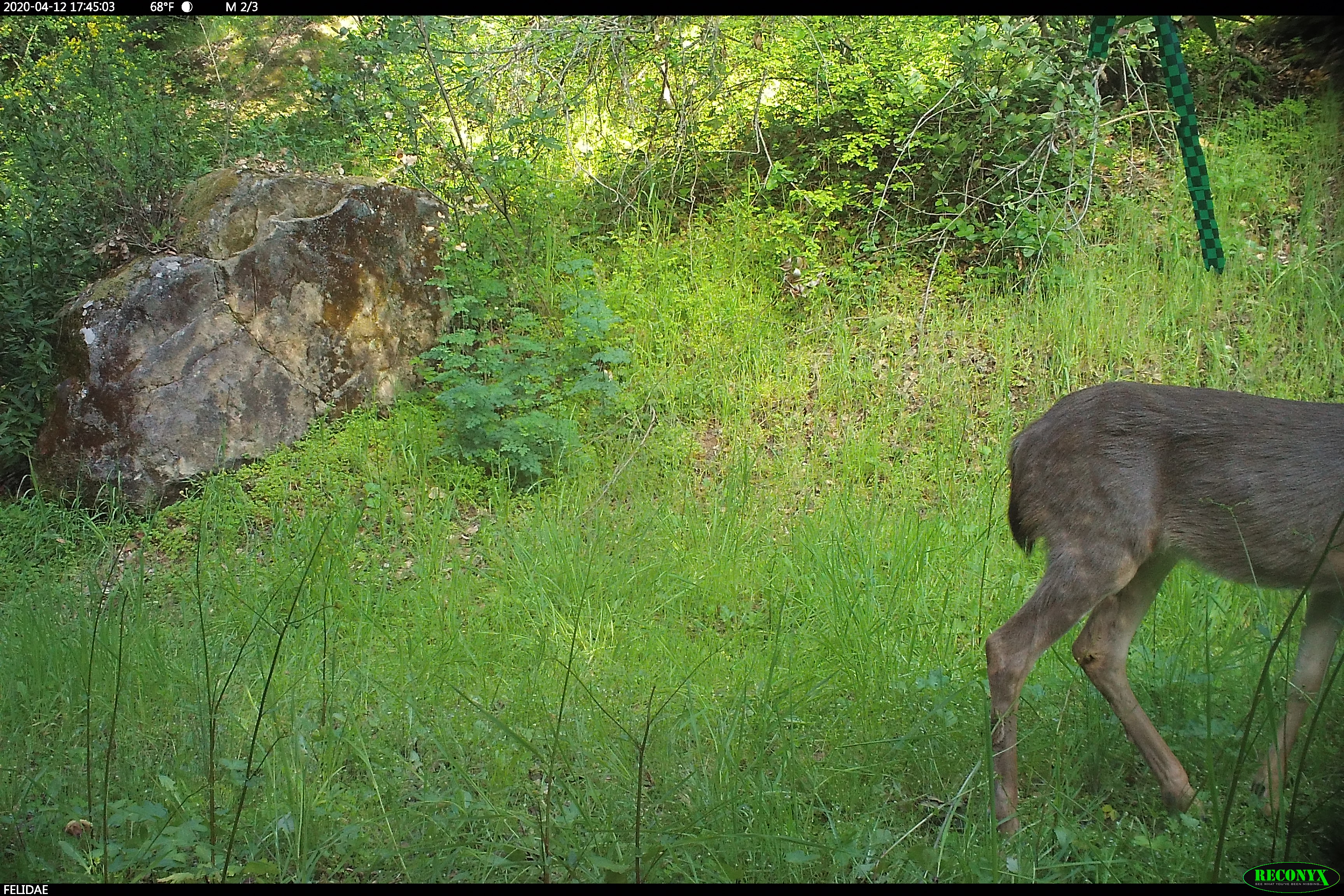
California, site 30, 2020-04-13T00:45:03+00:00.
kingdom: Animalia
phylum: Chordata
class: Mammalia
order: Artiodactyla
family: Cervidae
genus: Odocoileus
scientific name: Odocoileus hemionus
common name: mule deer